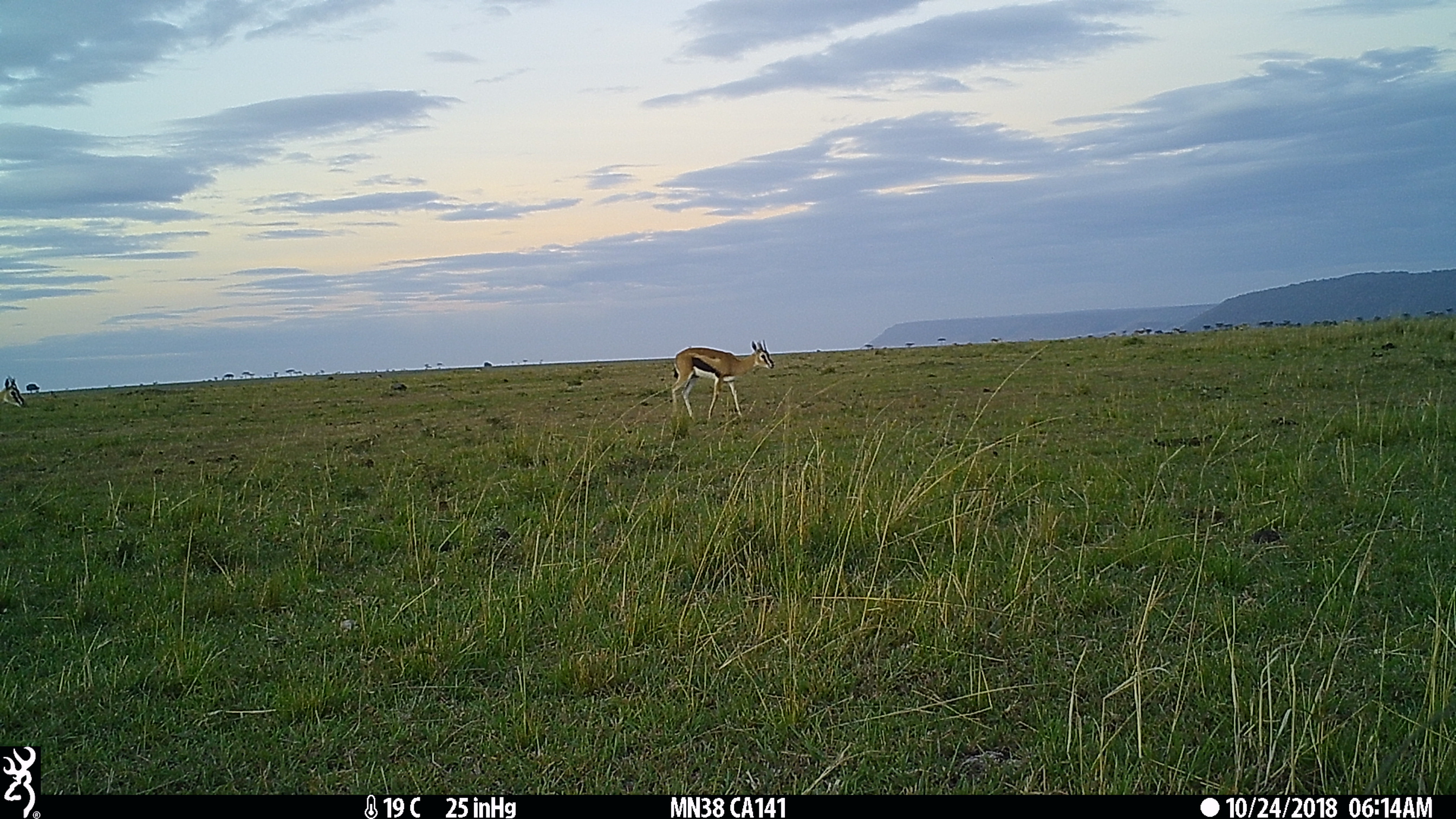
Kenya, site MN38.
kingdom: Animalia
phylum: Chordata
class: Mammalia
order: Artiodactyla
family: Bovidae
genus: Eudorcas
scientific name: Eudorcas thomsonii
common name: thomon's gazelle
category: gazelle thomsons